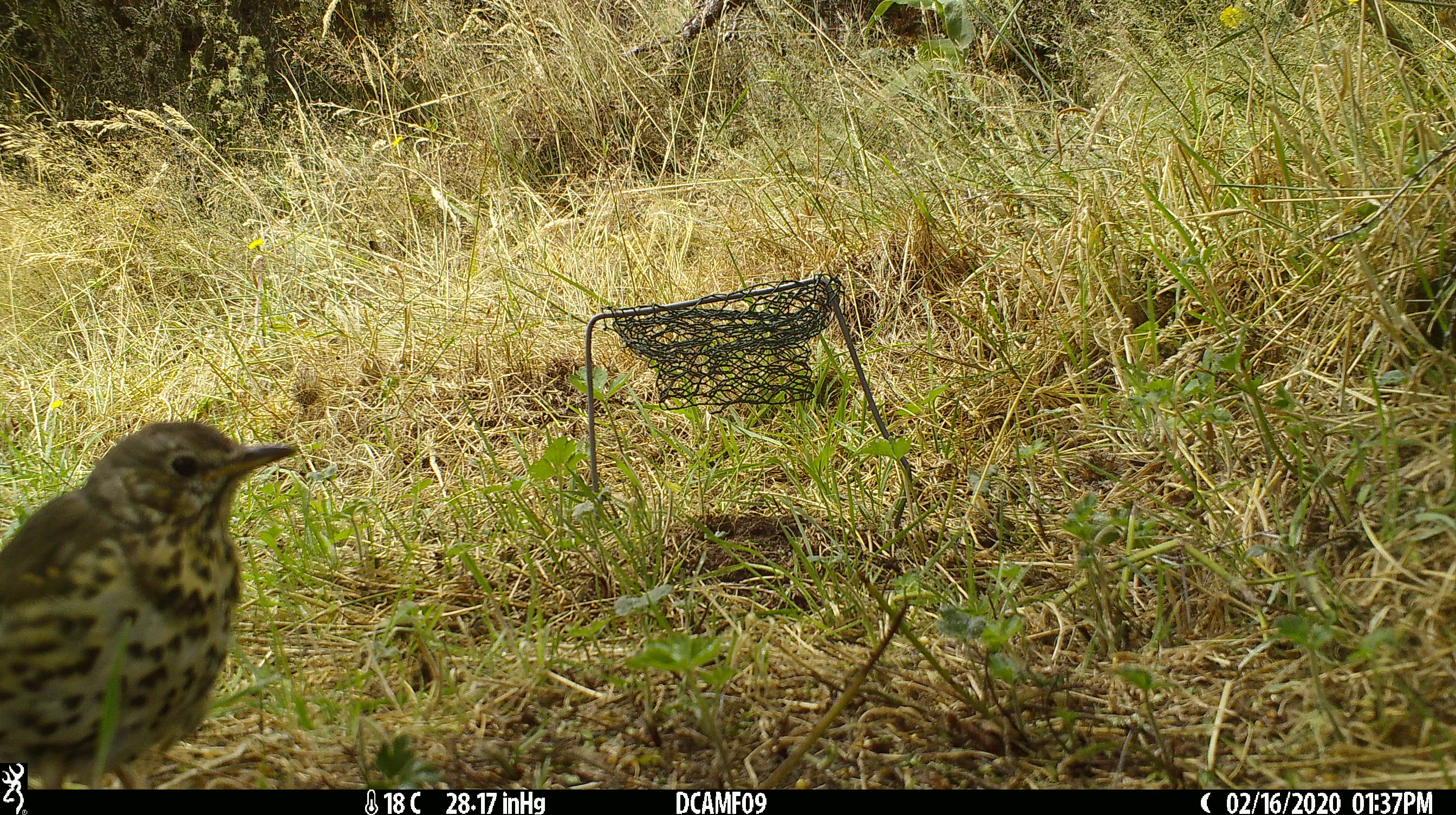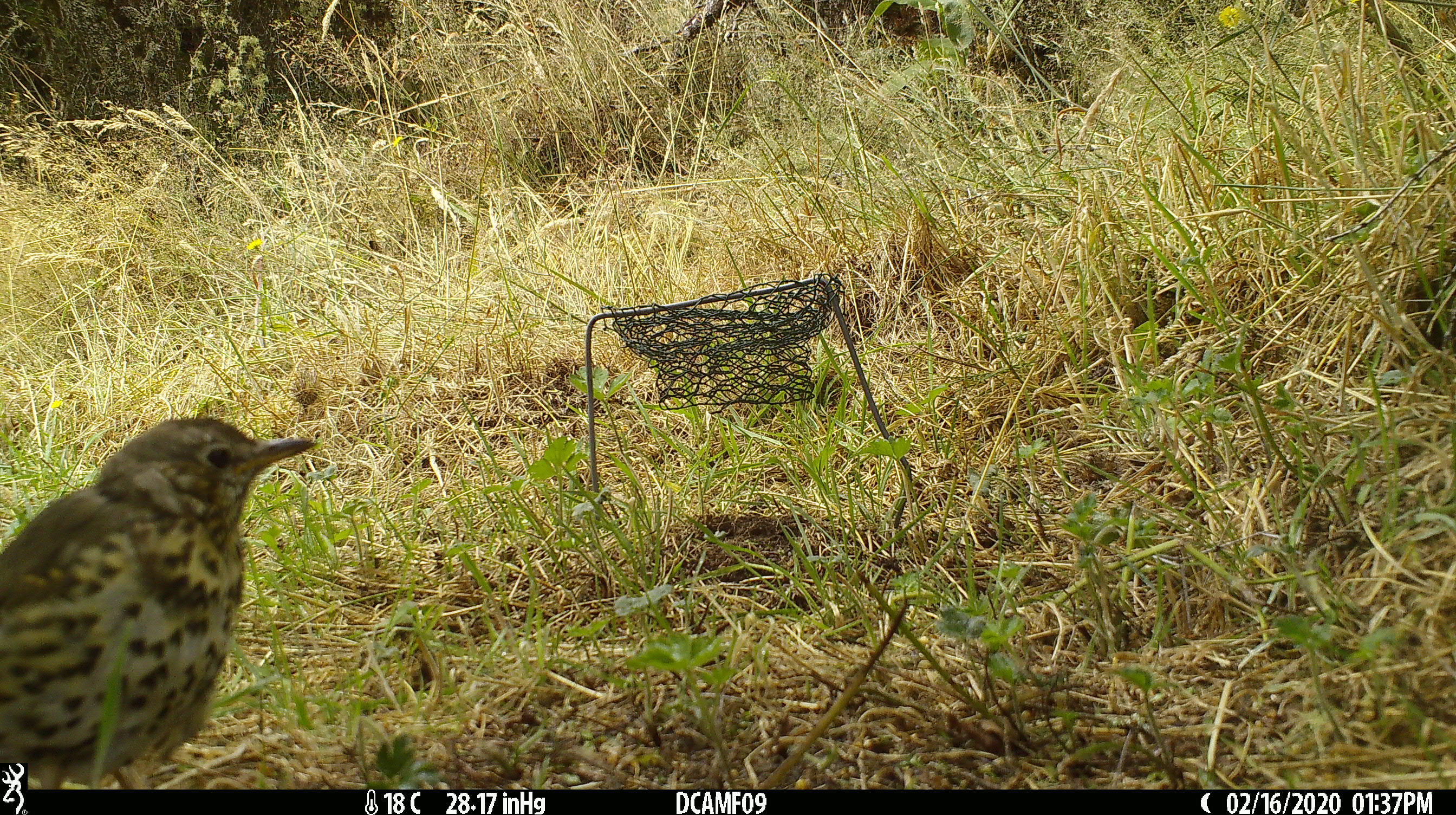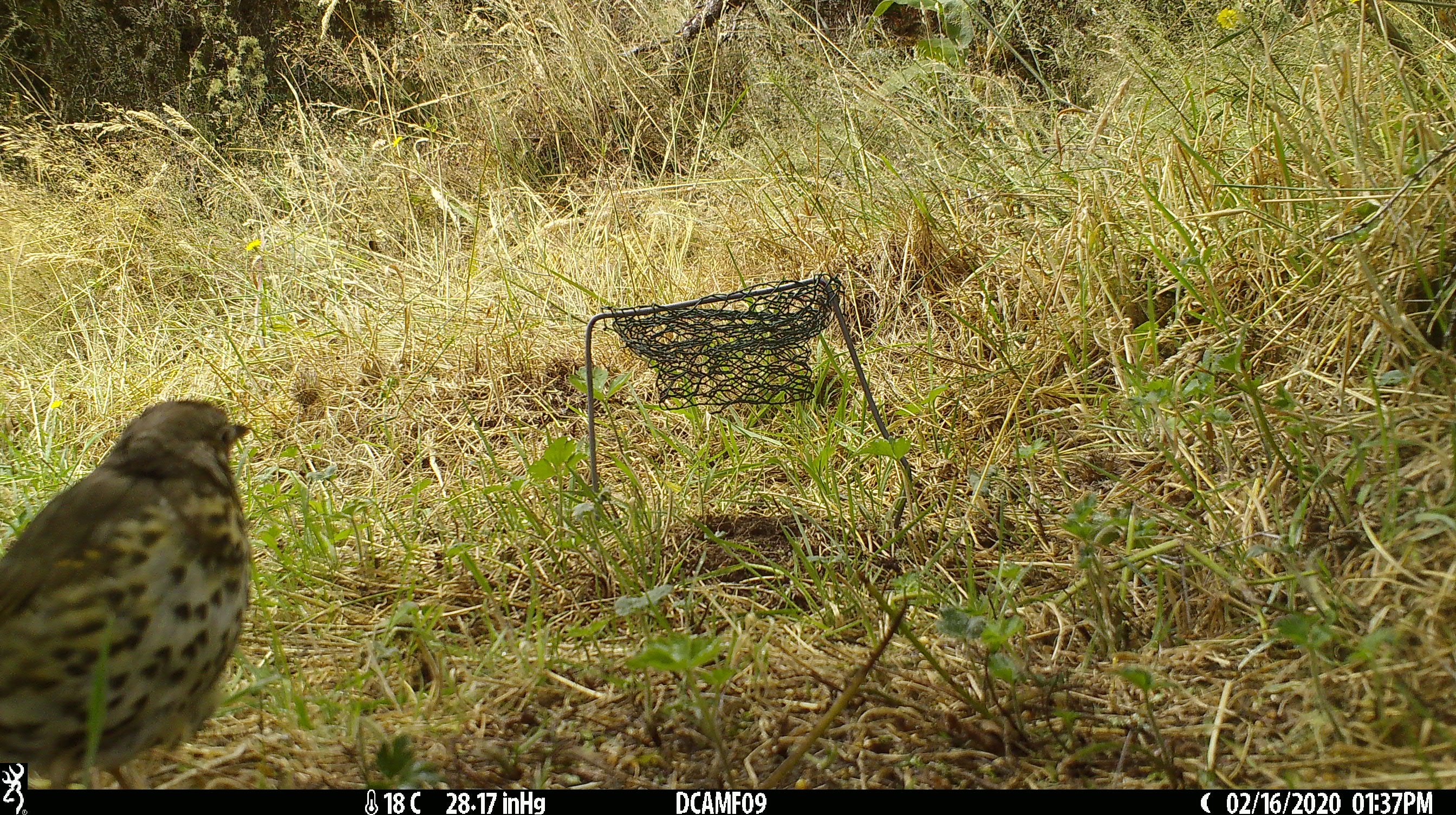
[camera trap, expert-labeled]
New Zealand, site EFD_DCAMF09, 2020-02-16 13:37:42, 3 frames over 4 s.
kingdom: Animalia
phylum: Chordata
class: Aves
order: Passeriformes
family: Turdidae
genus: Turdus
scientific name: Turdus philomelos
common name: song thrush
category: thrush